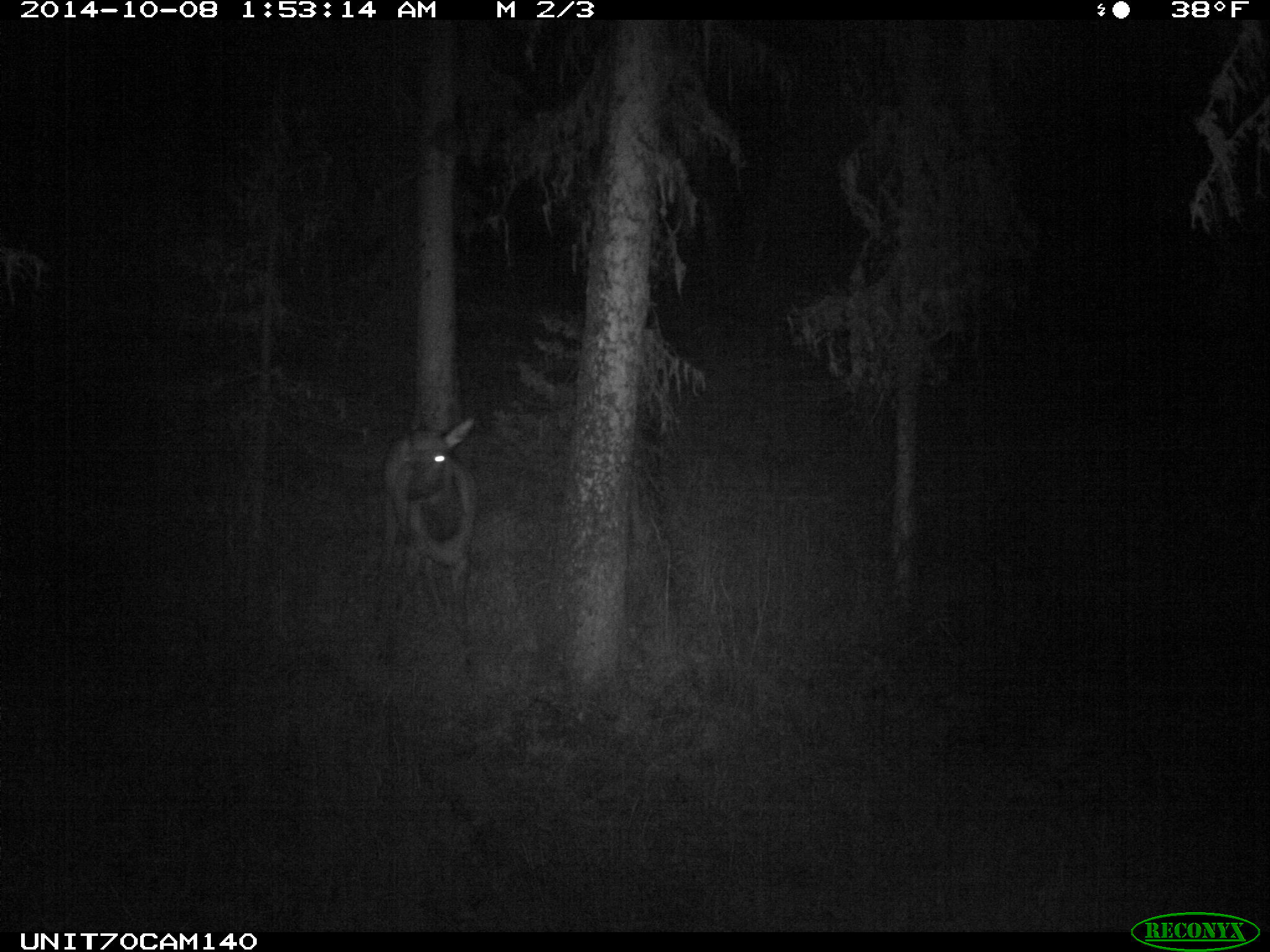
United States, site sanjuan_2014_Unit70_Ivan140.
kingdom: Animalia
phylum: Chordata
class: Mammalia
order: Artiodactyla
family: Cervidae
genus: Cervus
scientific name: Cervus elaphus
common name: red deer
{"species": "Cervus elaphus (red deer)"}